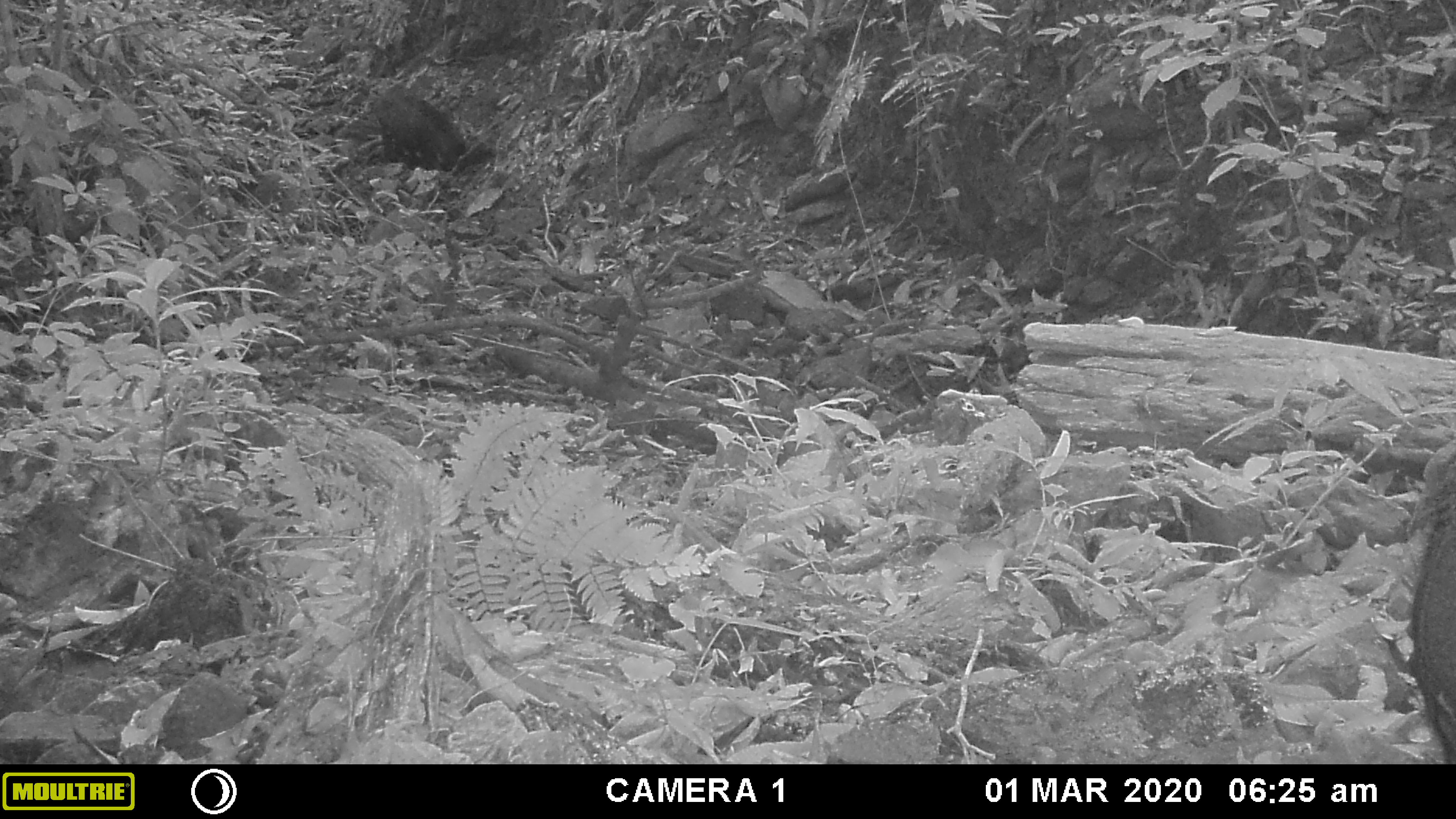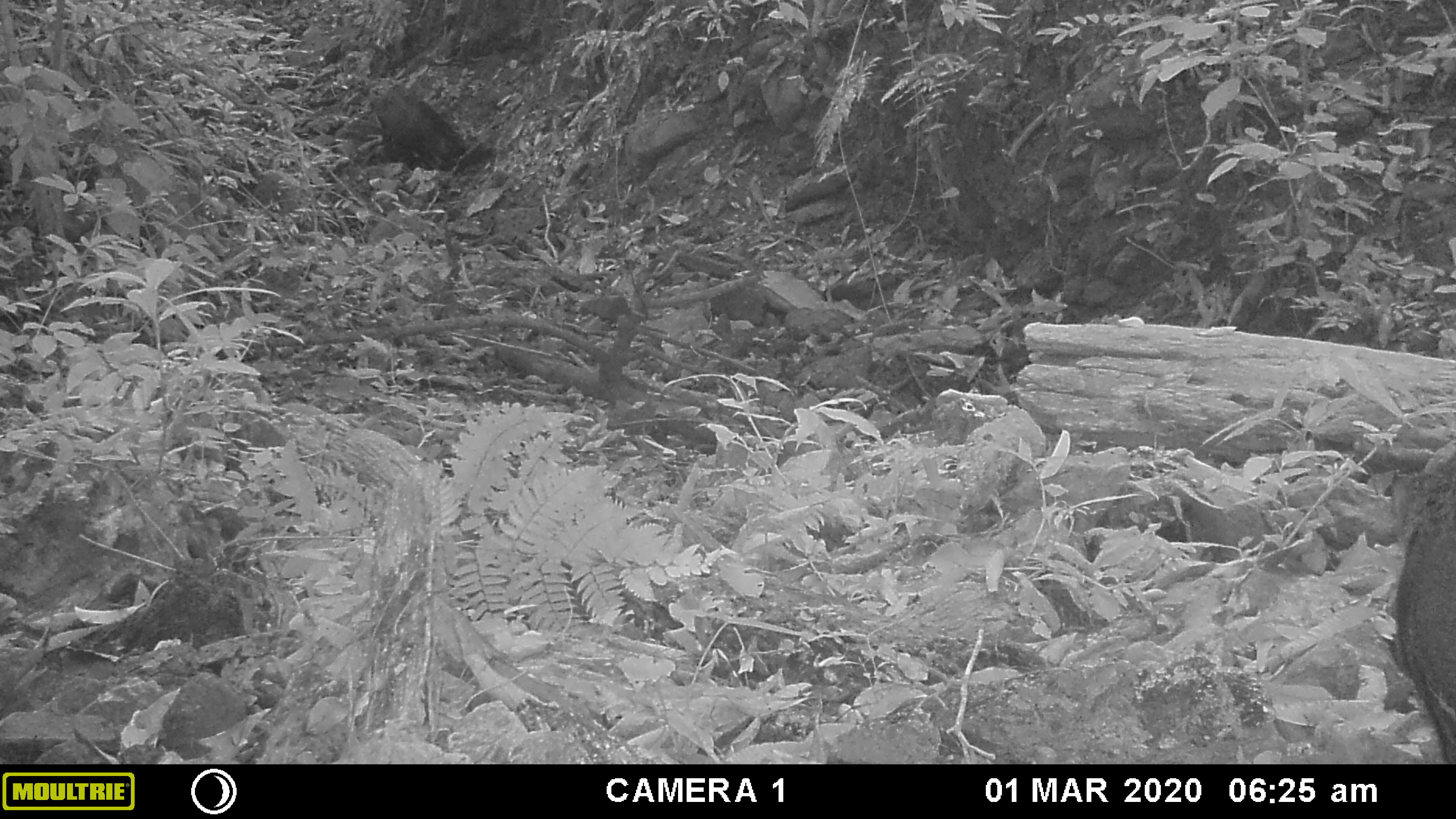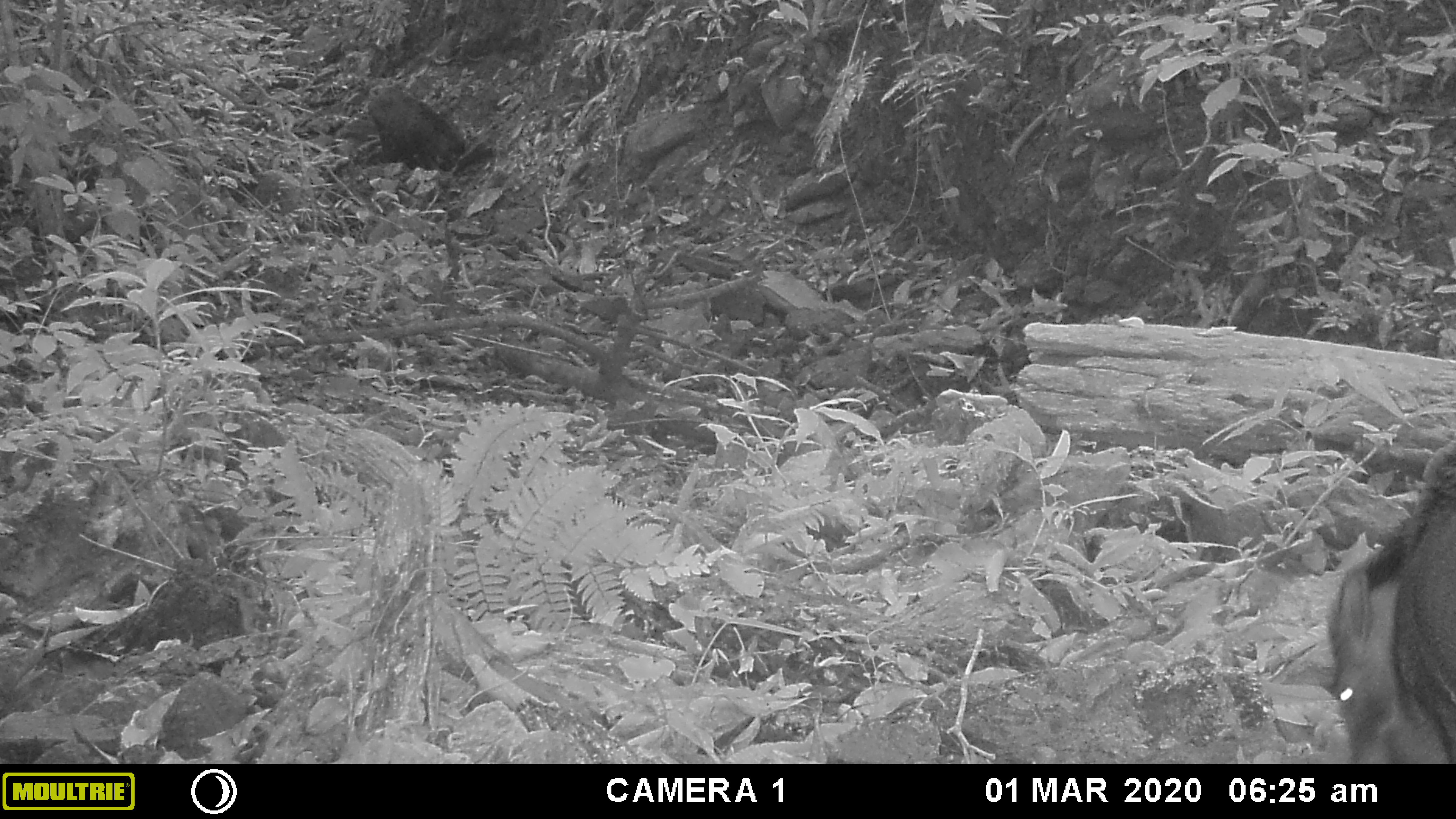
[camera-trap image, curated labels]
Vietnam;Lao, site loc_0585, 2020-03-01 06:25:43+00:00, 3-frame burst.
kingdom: Animalia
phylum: Chordata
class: Mammalia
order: Artiodactyla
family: Suidae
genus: Sus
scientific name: Sus scrofa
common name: eurasian wild pig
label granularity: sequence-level